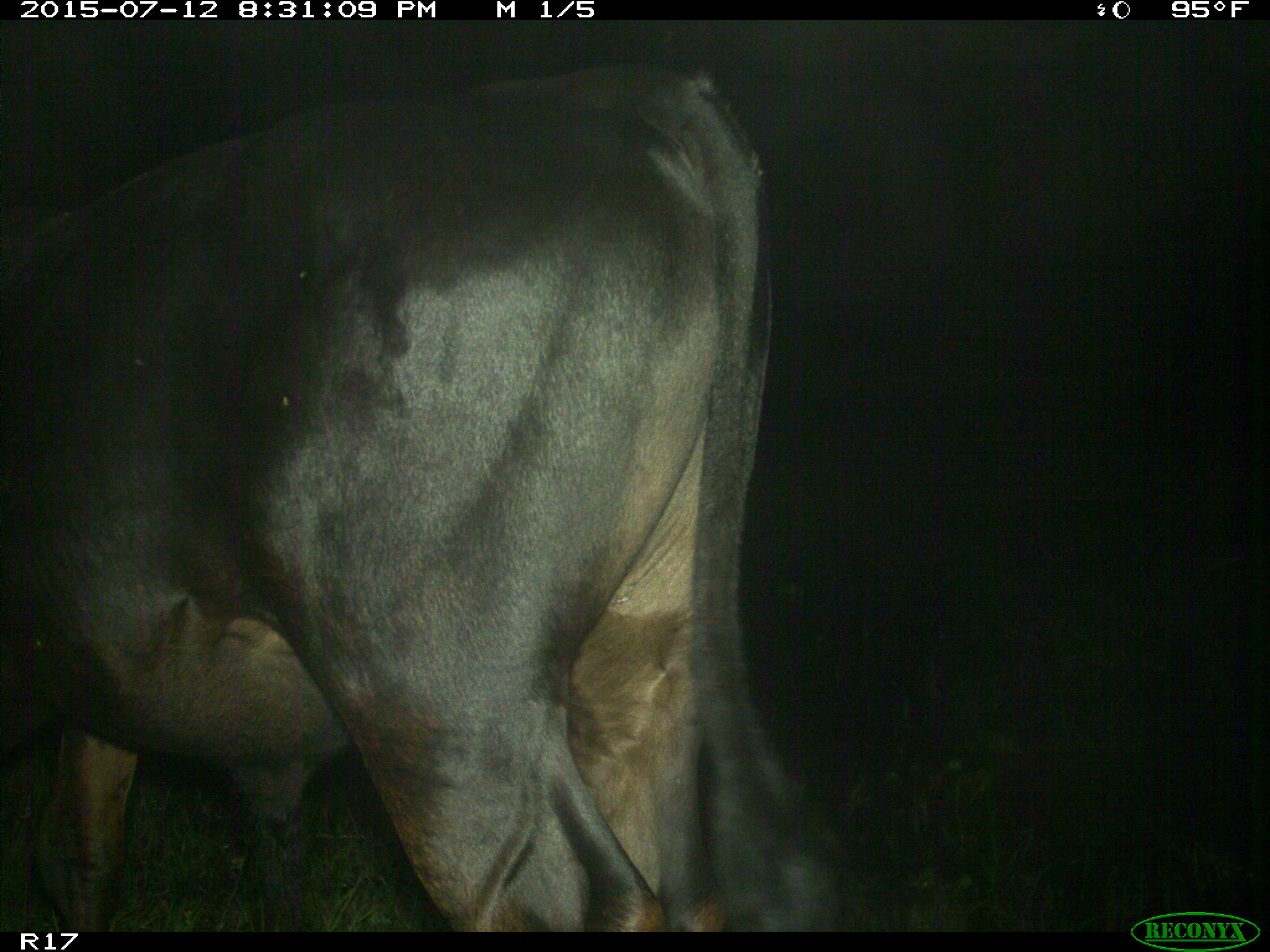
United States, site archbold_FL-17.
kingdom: Animalia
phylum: Chordata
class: Mammalia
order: Artiodactyla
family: Bovidae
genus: Bos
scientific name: Bos taurus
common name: domestic cow